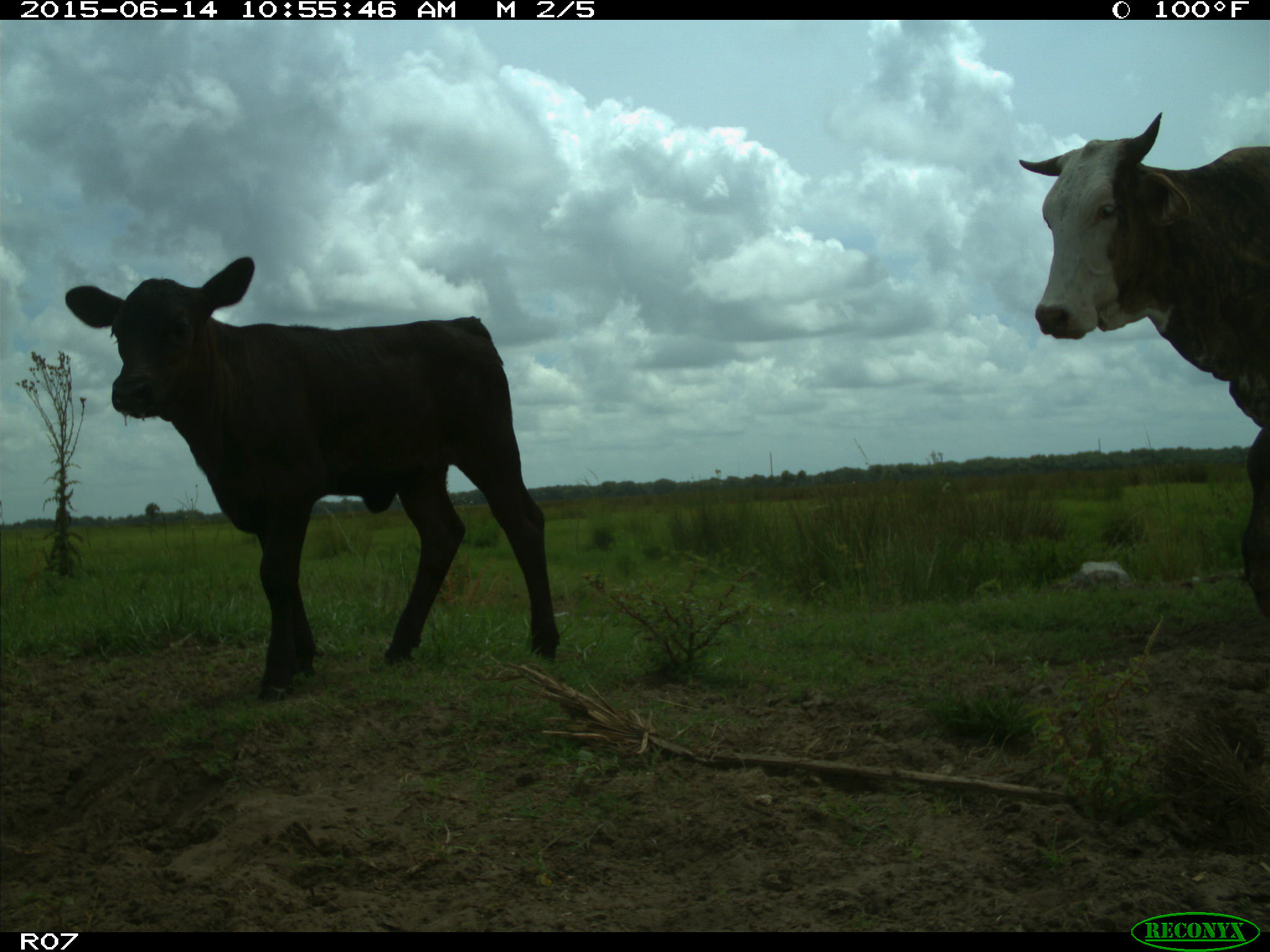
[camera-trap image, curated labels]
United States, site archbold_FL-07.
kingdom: Animalia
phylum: Chordata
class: Mammalia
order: Artiodactyla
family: Bovidae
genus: Bos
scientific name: Bos taurus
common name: domestic cow